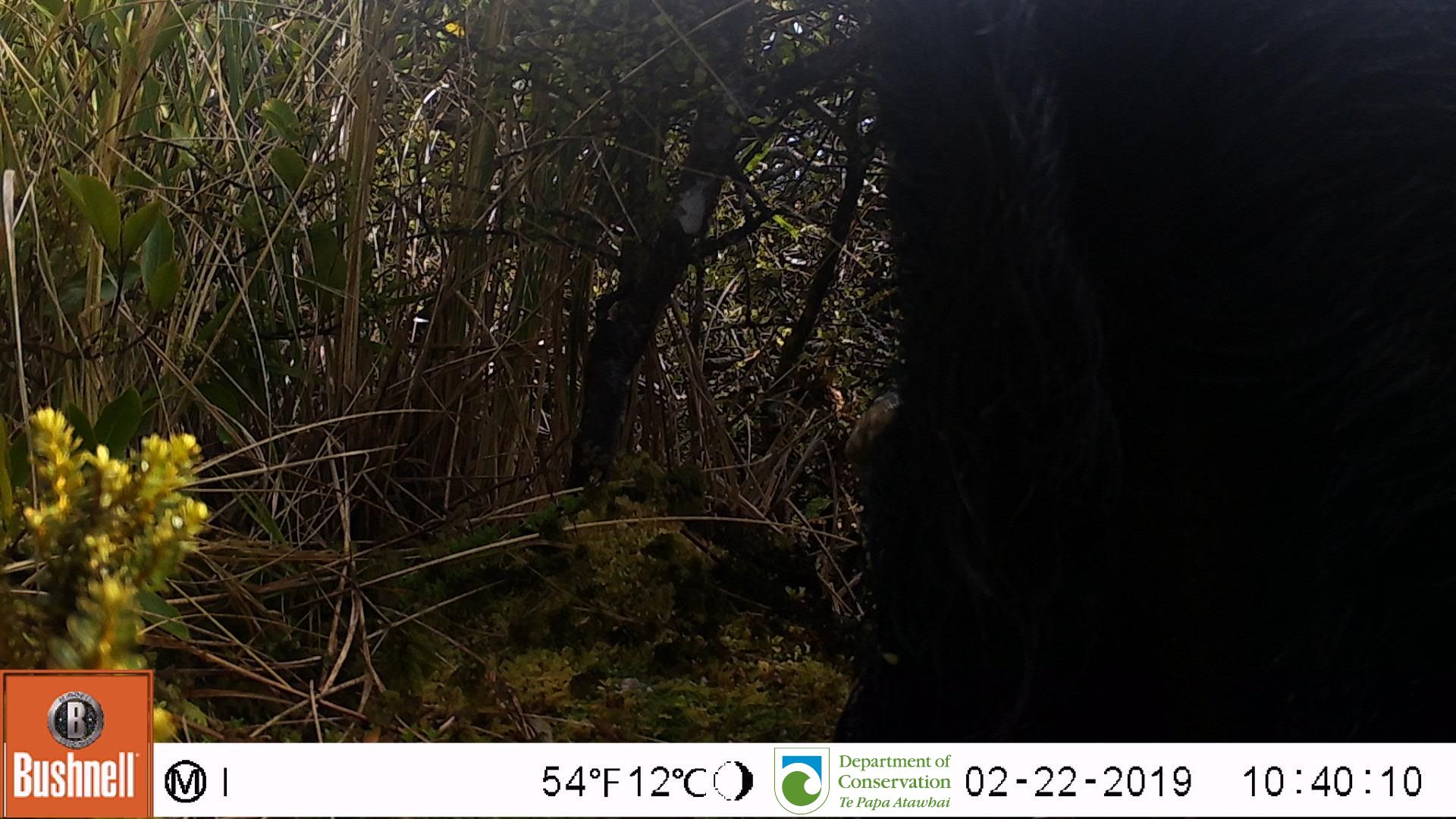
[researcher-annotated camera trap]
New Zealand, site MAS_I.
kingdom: Animalia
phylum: Chordata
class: Mammalia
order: Artiodactyla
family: Suidae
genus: Sus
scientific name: Sus scrofa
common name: pig